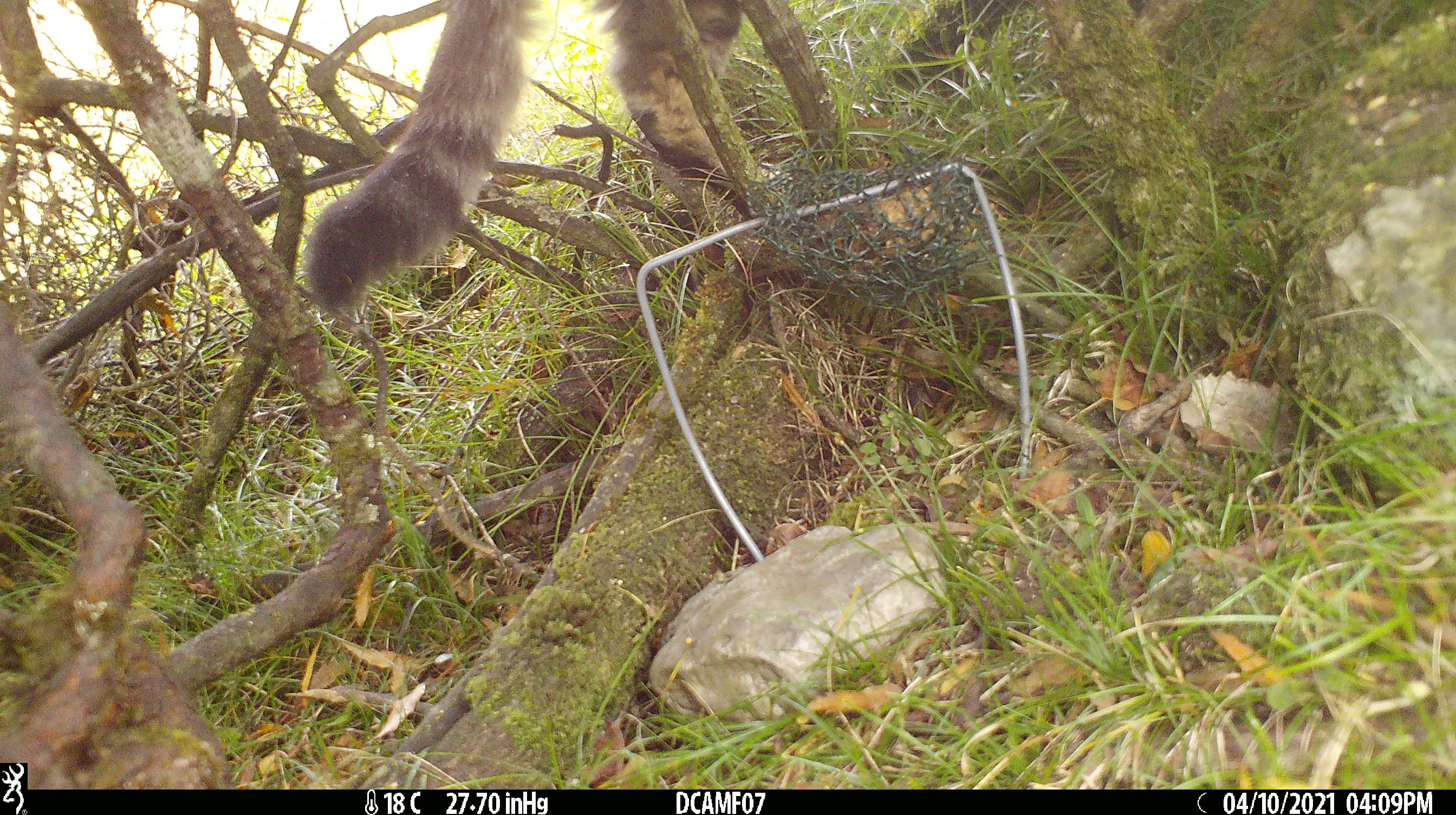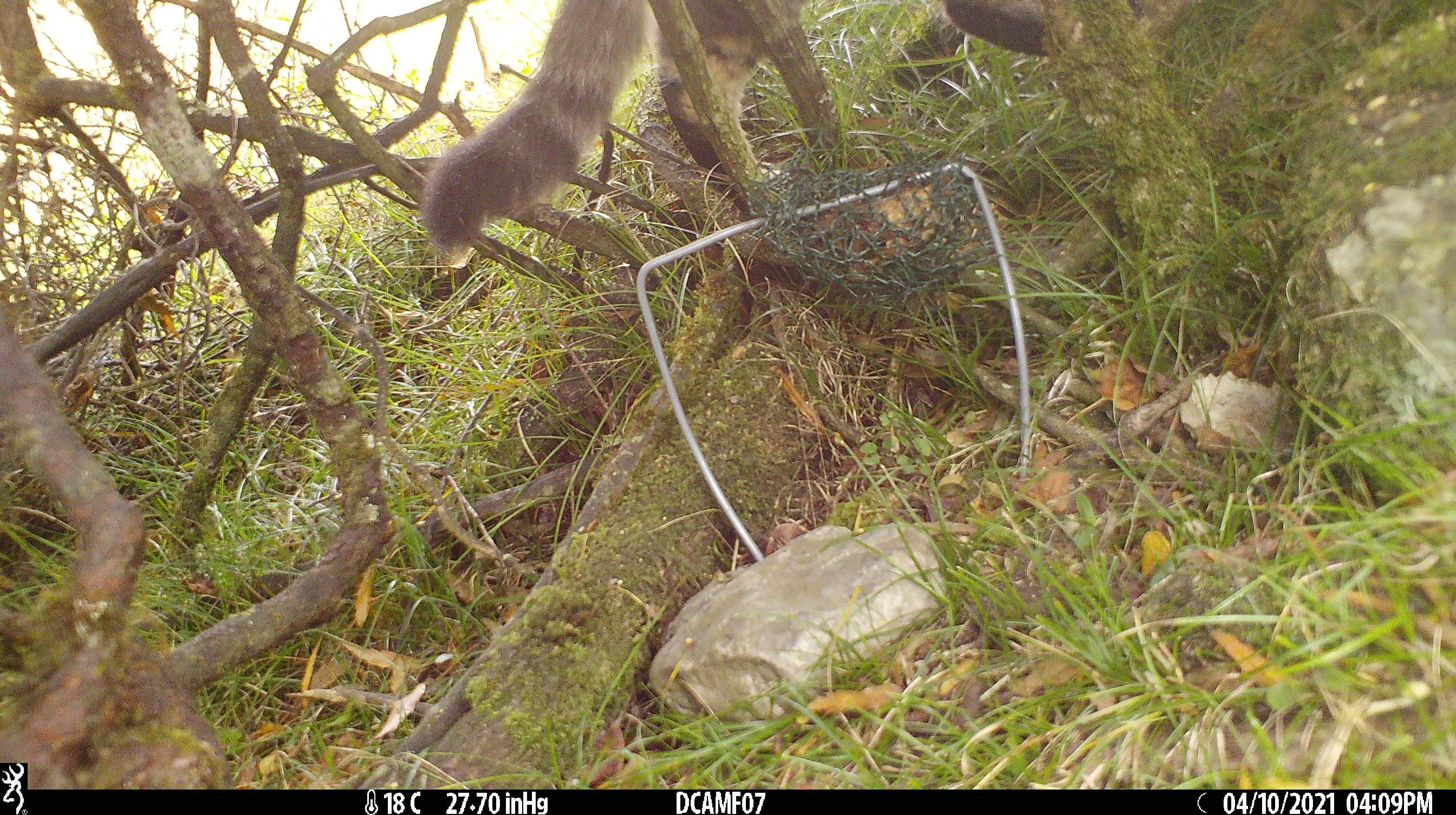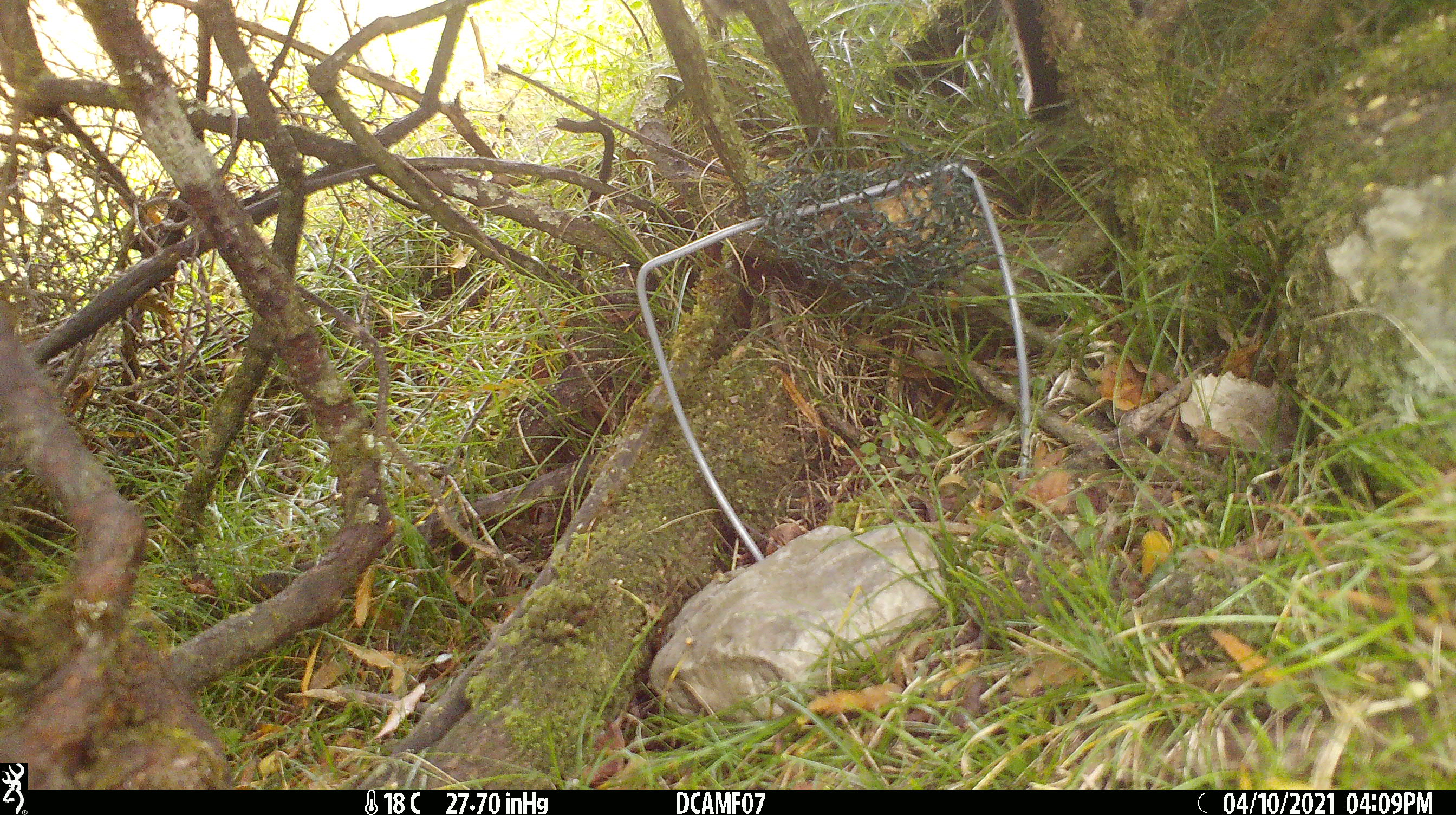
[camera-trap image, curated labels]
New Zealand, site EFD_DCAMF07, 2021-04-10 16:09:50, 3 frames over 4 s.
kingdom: Animalia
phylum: Chordata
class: Mammalia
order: Carnivora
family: Felidae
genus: Felis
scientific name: Felis catus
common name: domestic cat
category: cat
Cat (domestic cat) (Felis catus).